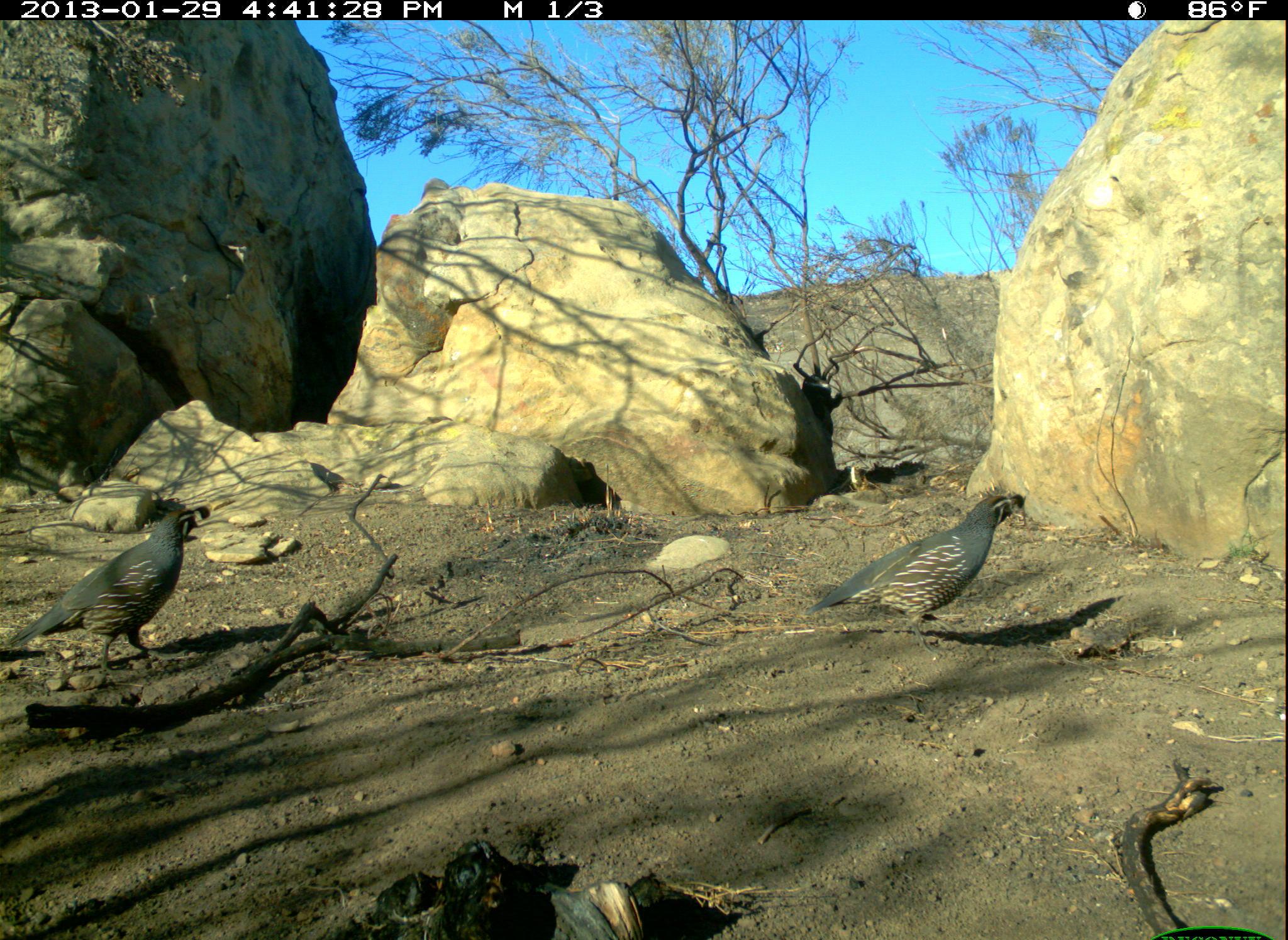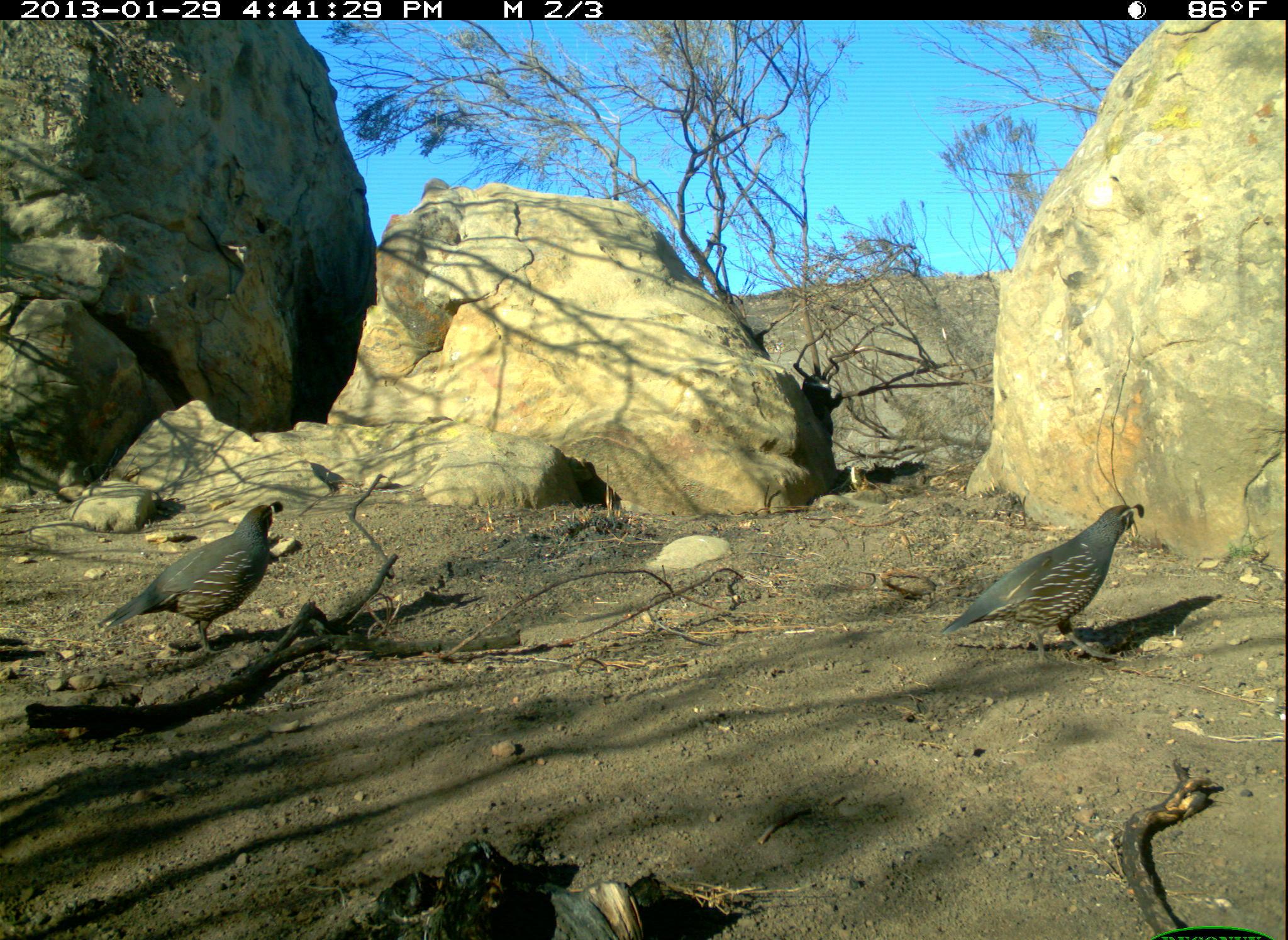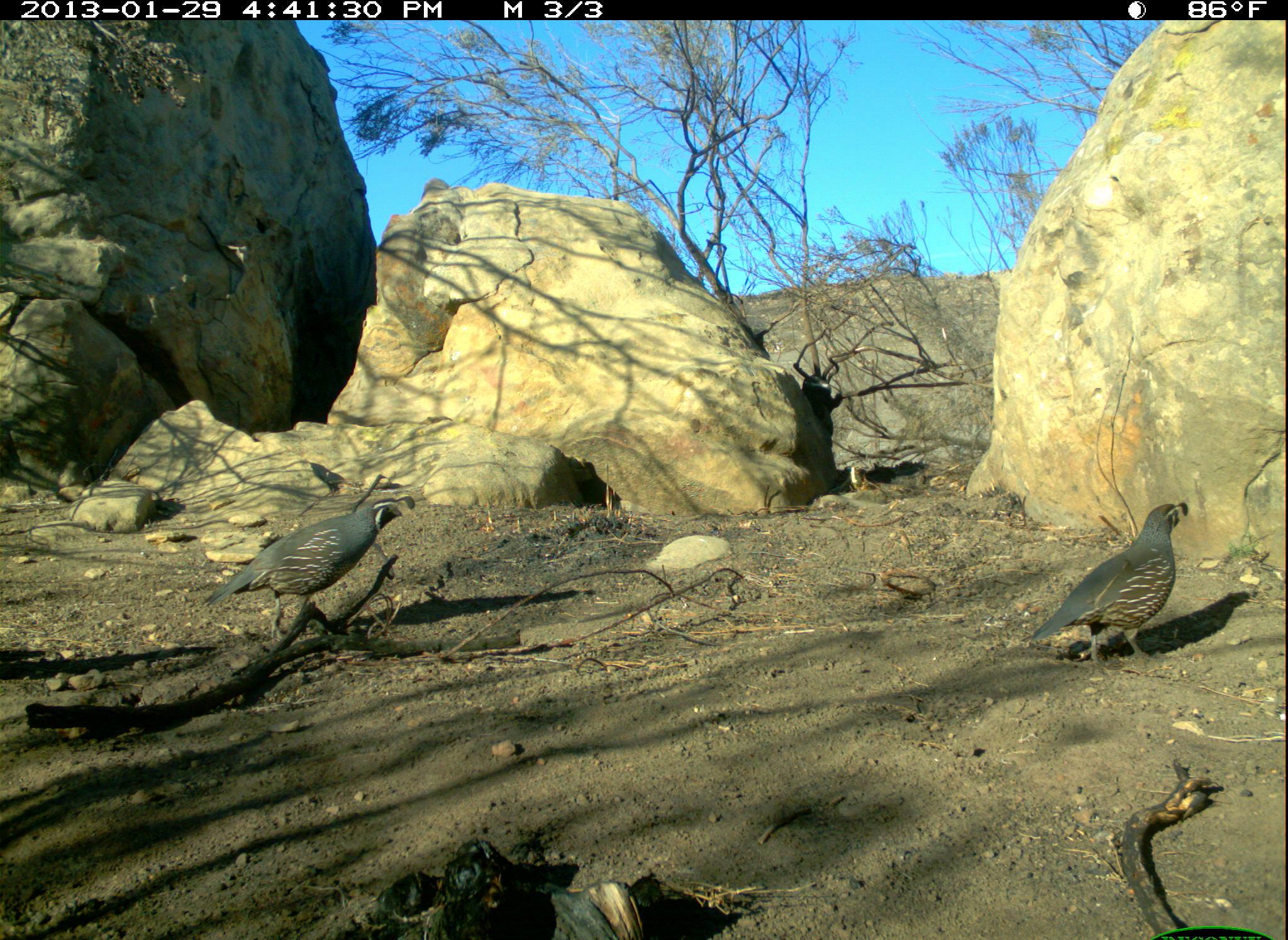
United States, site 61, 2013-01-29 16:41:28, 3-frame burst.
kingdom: Animalia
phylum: Chordata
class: Aves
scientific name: Aves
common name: bird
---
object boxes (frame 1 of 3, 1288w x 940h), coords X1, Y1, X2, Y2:
bird: 799, 483, 1034, 649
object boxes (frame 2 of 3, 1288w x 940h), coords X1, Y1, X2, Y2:
bird: 919, 498, 1179, 673; 105, 477, 298, 659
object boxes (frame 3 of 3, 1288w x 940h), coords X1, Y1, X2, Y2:
bird: 188, 491, 436, 656; 1014, 498, 1209, 686